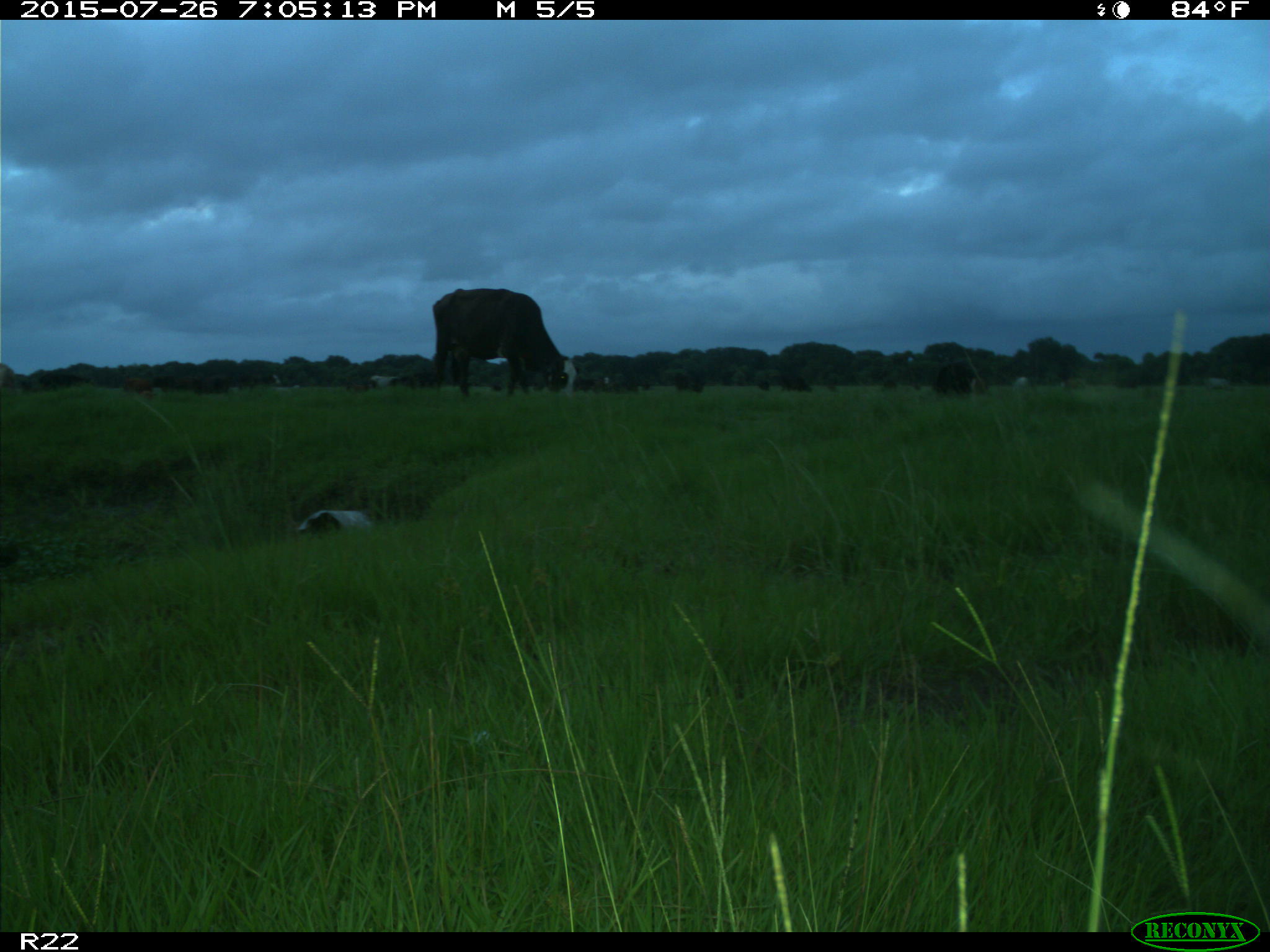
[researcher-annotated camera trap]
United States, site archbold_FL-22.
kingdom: Animalia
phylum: Chordata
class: Mammalia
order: Artiodactyla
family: Bovidae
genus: Bos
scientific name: Bos taurus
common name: domestic cow